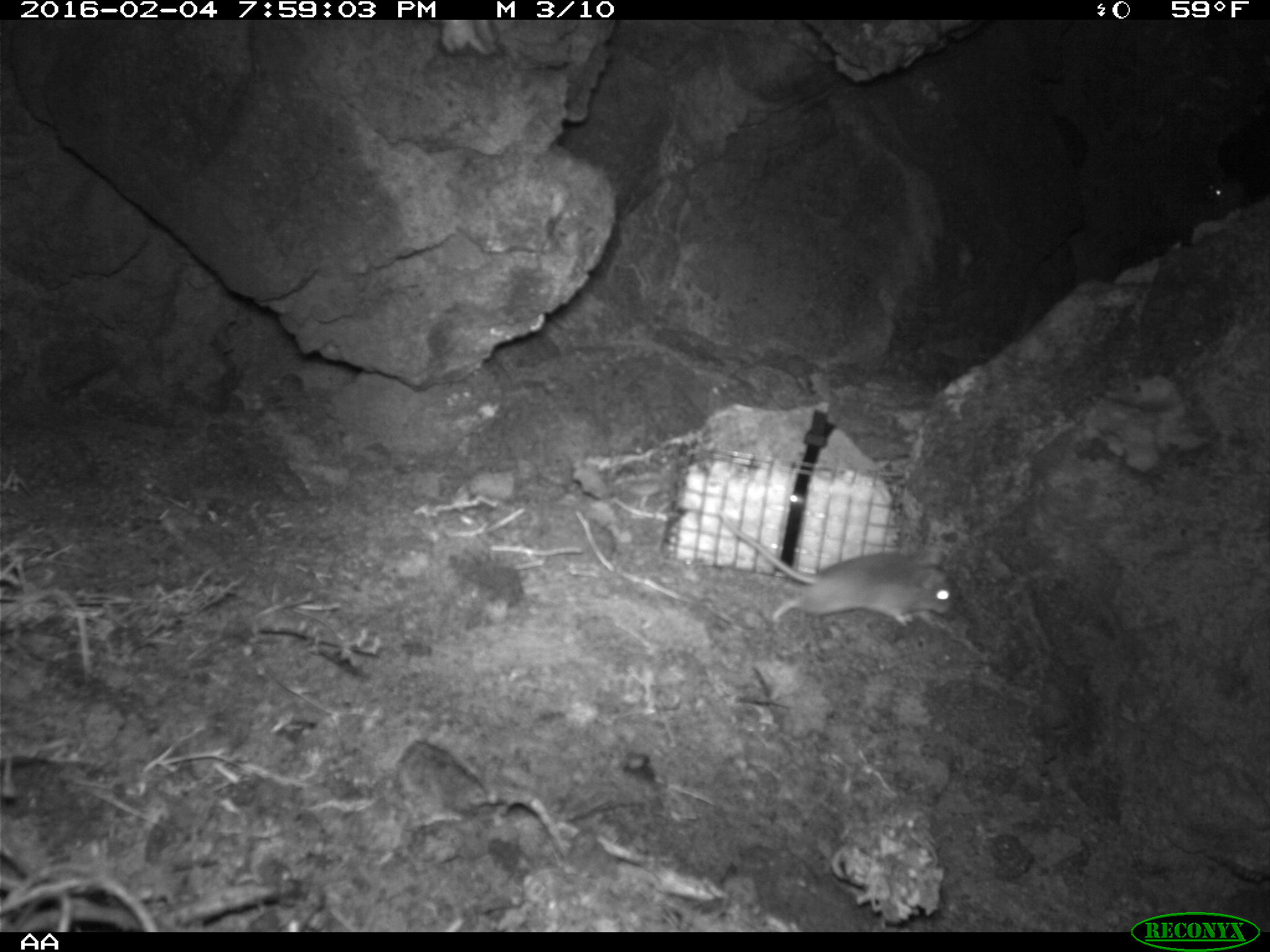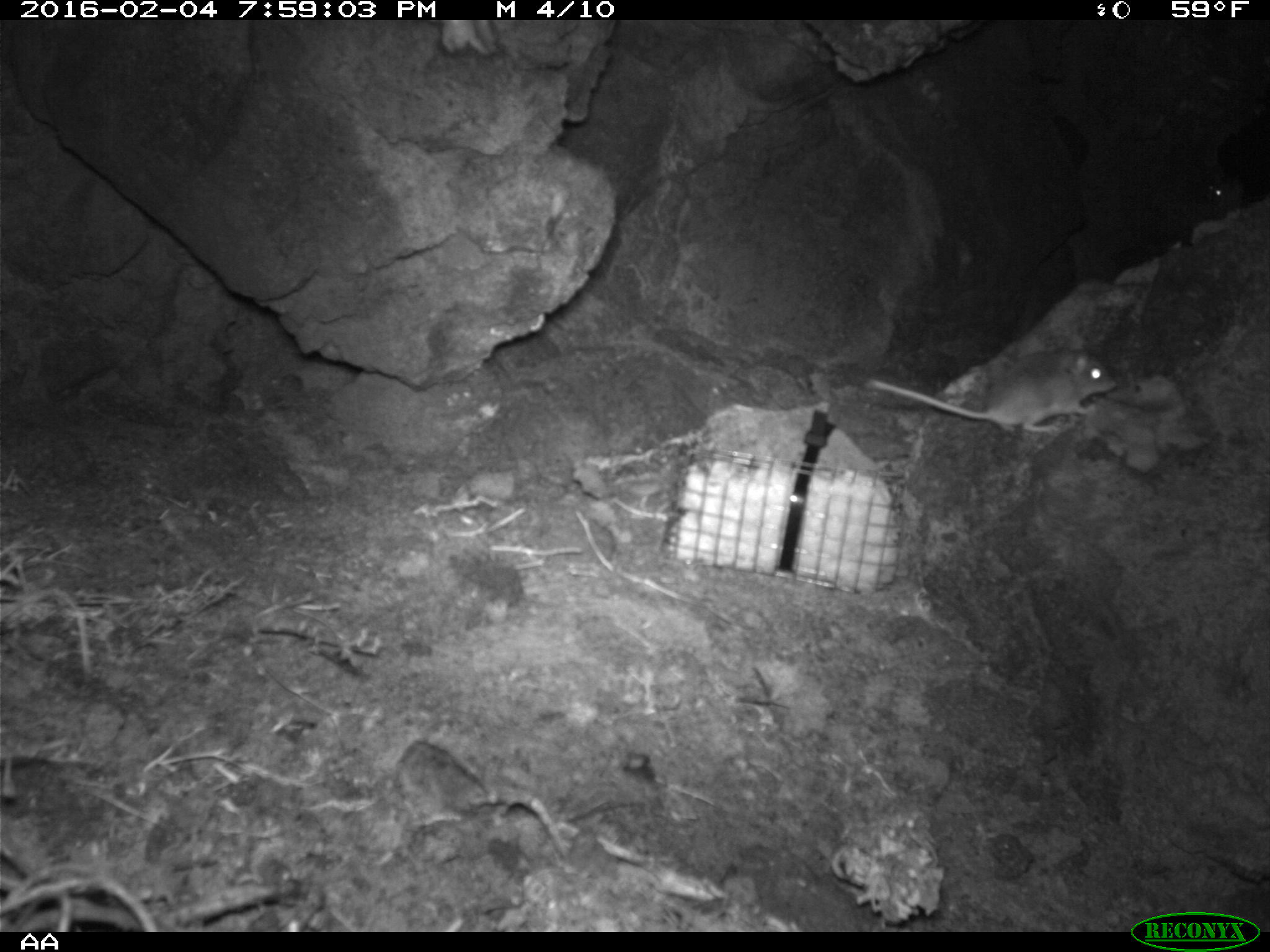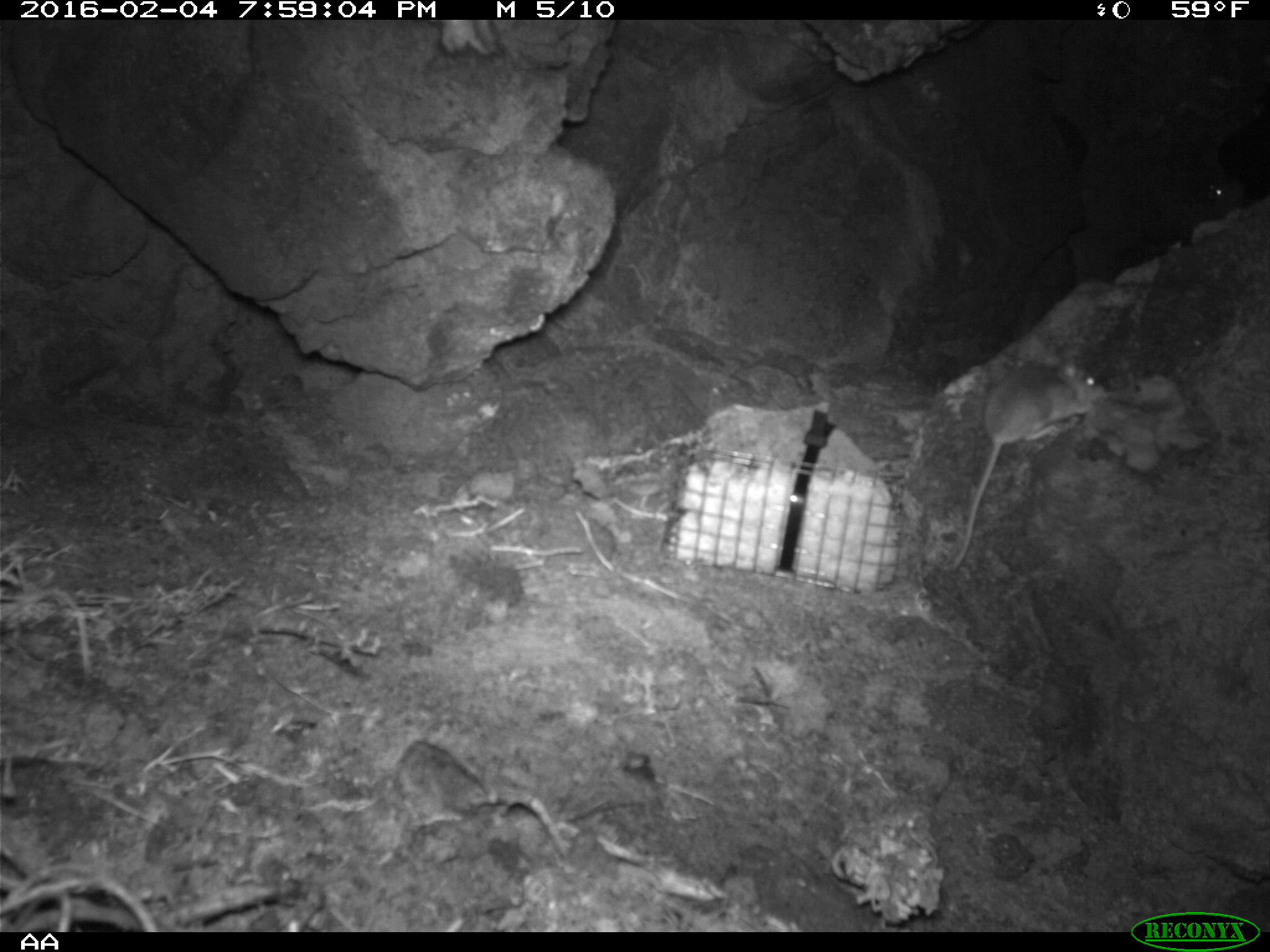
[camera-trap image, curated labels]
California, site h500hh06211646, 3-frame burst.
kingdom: Animalia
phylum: Chordata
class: Mammalia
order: Rodentia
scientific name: Rodentia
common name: rodent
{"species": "rodent (Rodentia)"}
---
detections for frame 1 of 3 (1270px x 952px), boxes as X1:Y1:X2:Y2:
rodent: 719:512:951:627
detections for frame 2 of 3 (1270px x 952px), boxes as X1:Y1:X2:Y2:
rodent: 862:333:1118:437; 1204:180:1247:219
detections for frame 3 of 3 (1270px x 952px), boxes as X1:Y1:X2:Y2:
rodent: 951:357:1106:570; 1206:182:1245:203